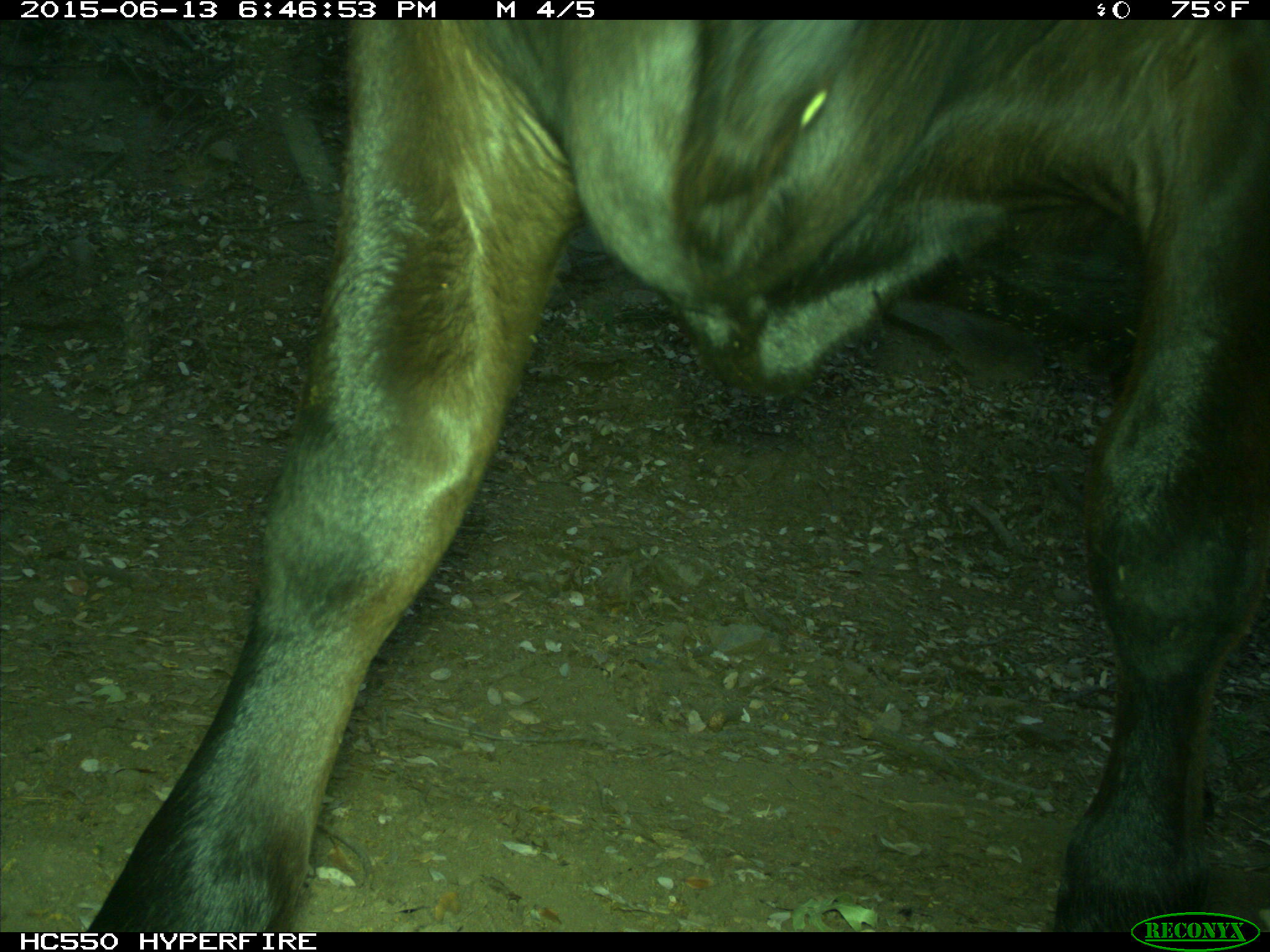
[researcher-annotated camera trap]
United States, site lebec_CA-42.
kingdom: Animalia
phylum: Chordata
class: Mammalia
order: Artiodactyla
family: Bovidae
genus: Bos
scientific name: Bos taurus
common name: domestic cow